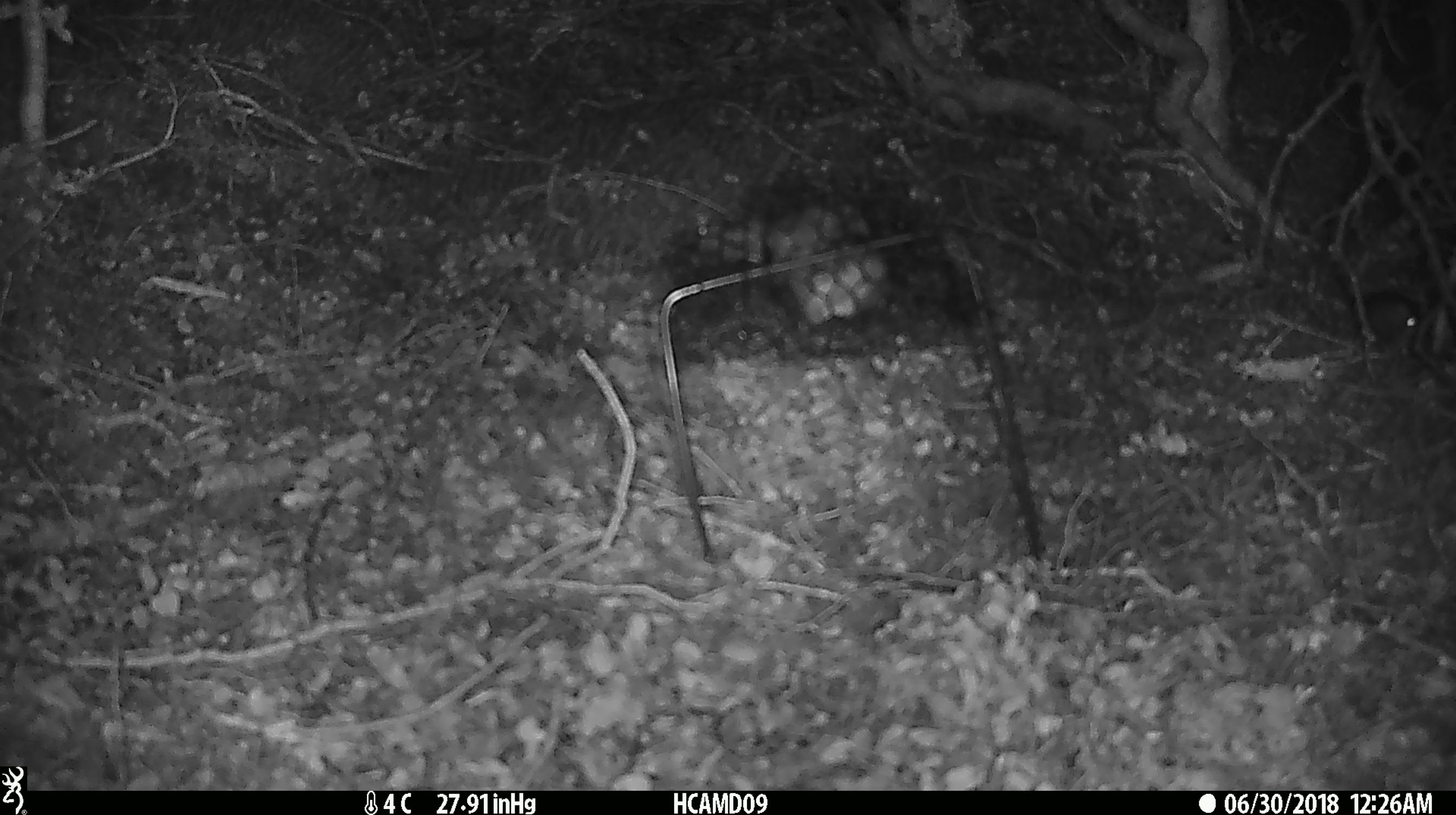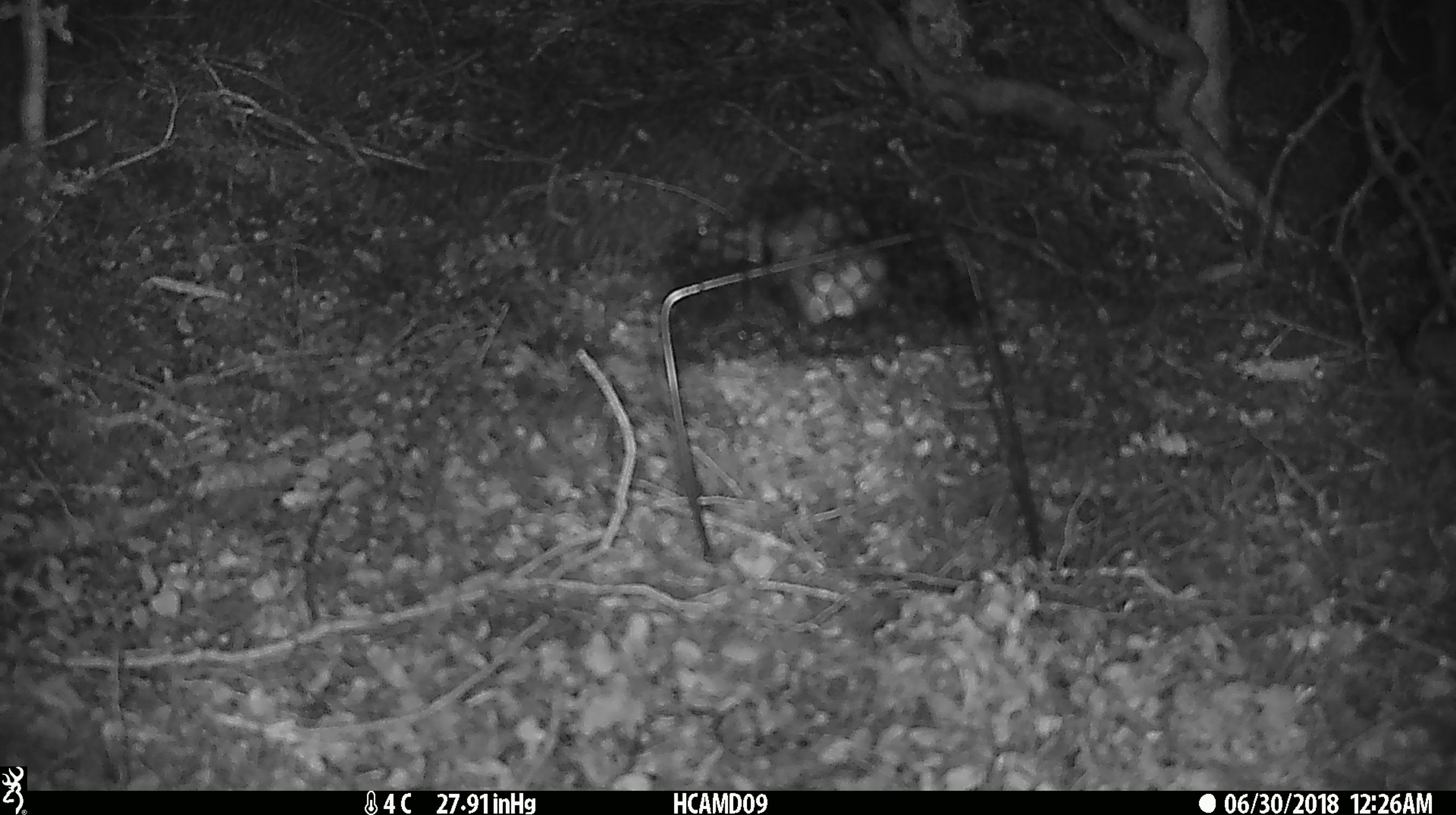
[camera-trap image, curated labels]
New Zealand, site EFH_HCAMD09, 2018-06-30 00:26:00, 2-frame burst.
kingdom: Animalia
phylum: Chordata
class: Mammalia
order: Rodentia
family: Muridae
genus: Mus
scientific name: Mus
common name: mouse